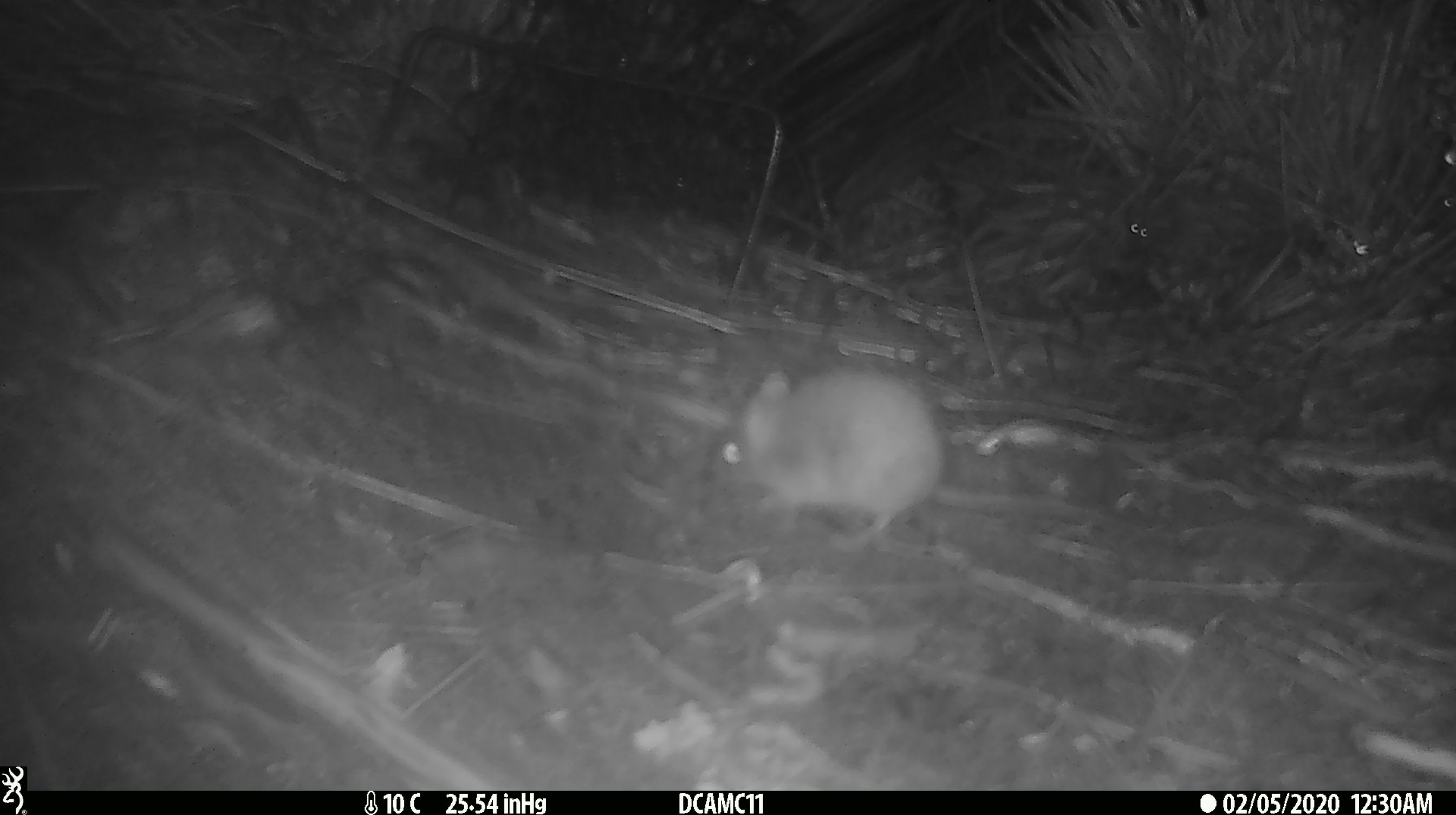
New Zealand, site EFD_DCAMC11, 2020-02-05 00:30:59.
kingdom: Animalia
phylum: Chordata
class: Mammalia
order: Rodentia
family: Muridae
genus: Mus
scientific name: Mus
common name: mouse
Mouse (Mus).